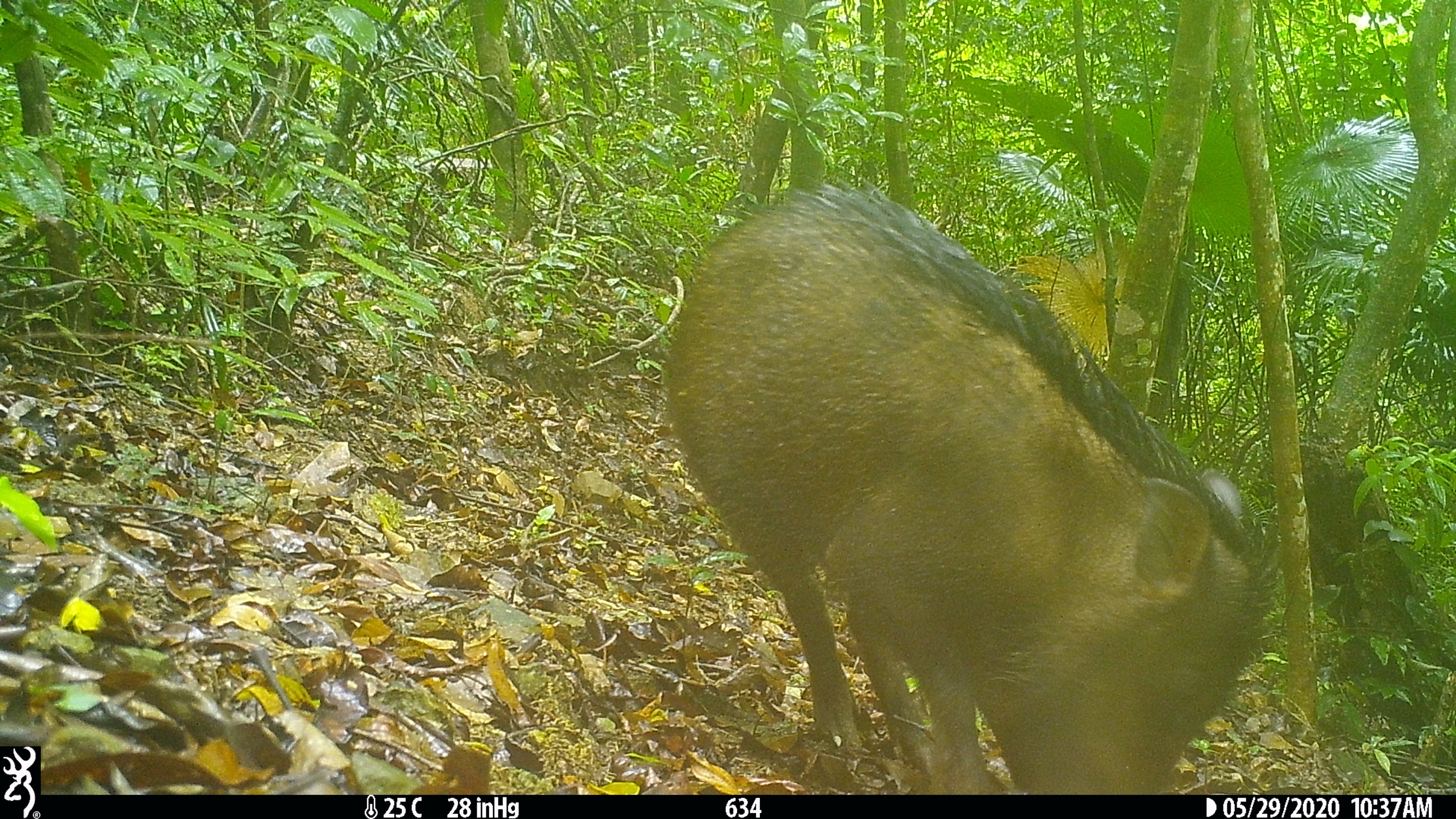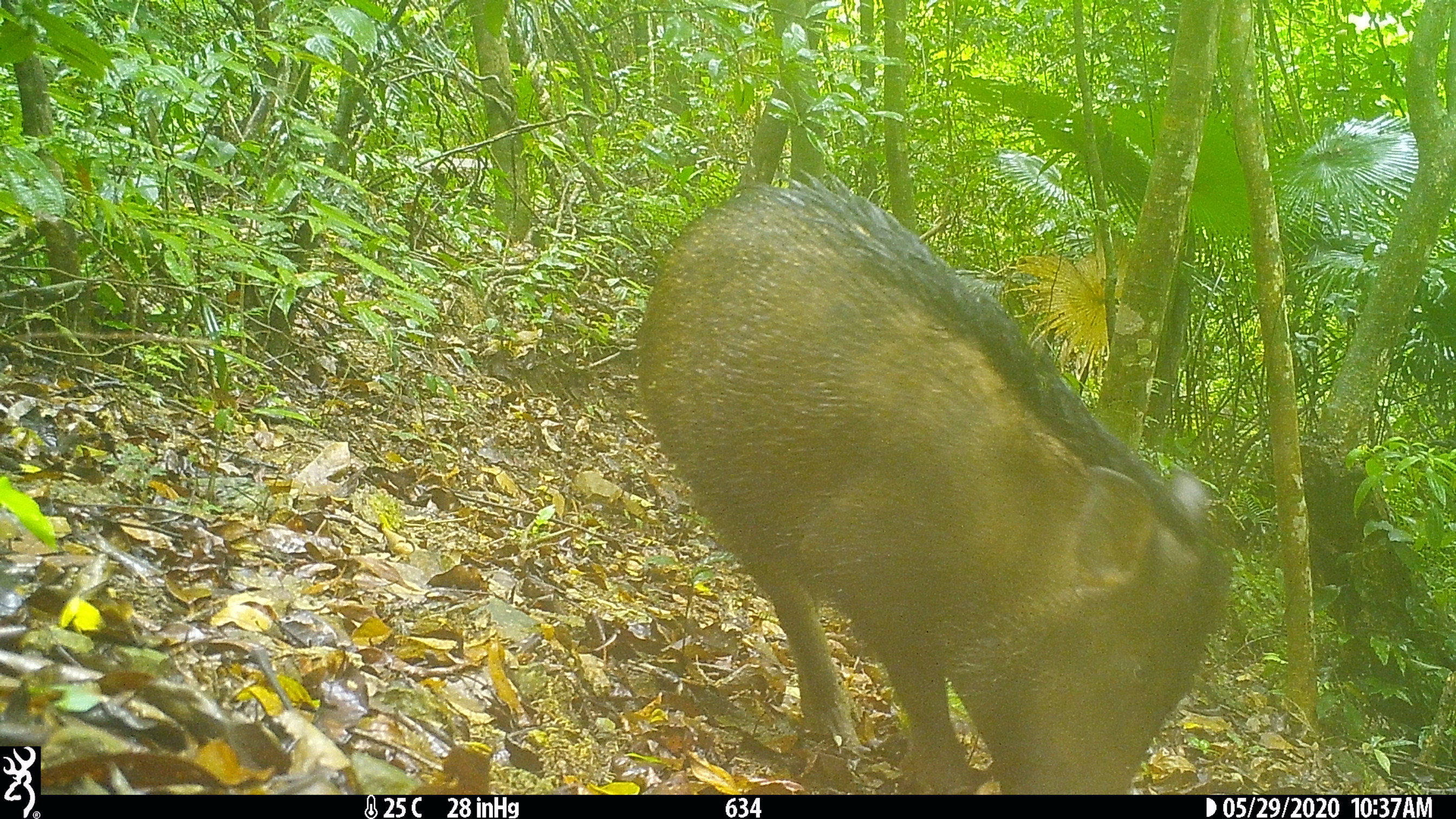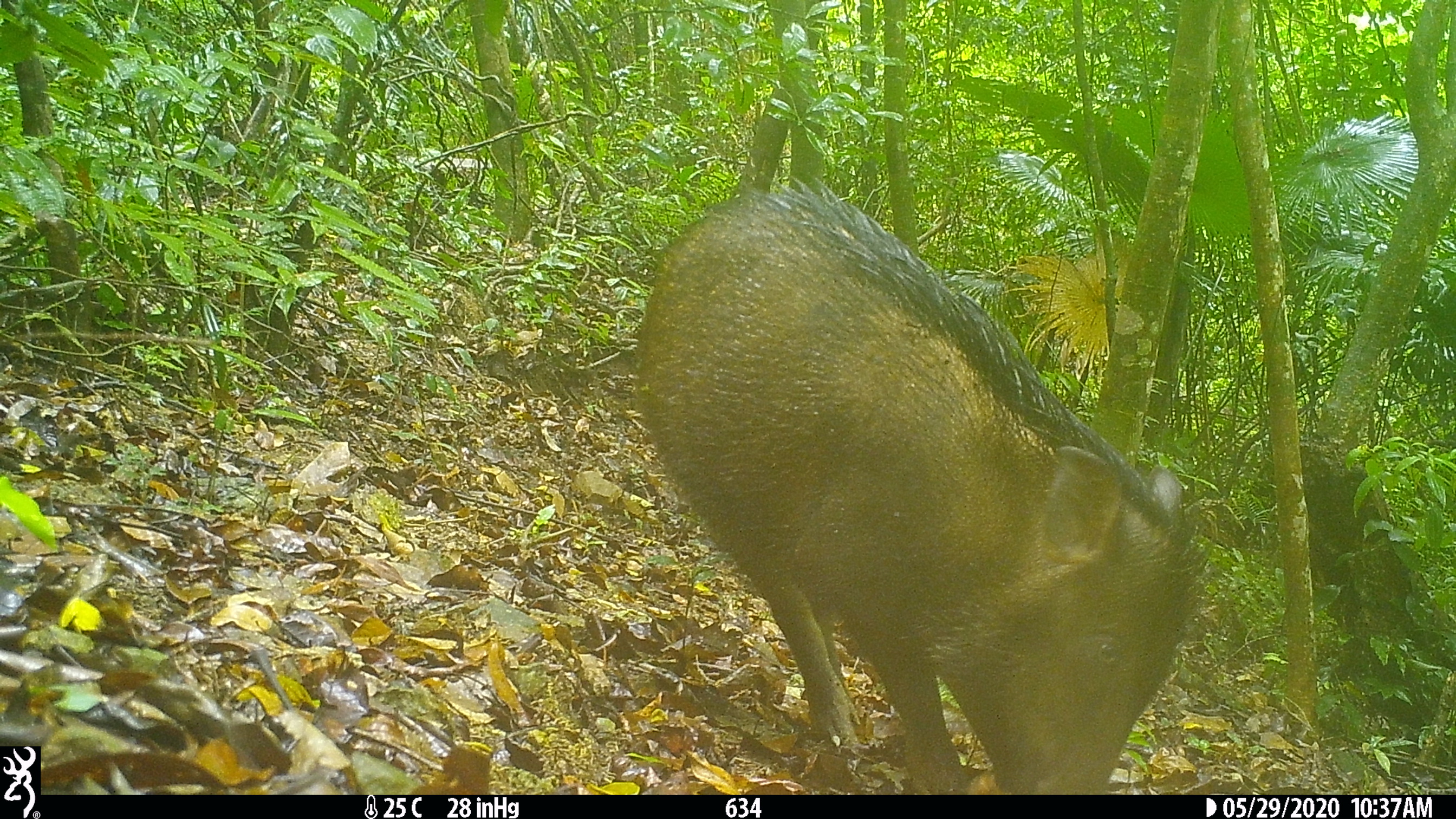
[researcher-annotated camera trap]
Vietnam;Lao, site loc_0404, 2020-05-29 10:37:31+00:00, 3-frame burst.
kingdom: Animalia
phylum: Chordata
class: Mammalia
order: Artiodactyla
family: Suidae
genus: Sus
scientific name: Sus scrofa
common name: eurasian wild pig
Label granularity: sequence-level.